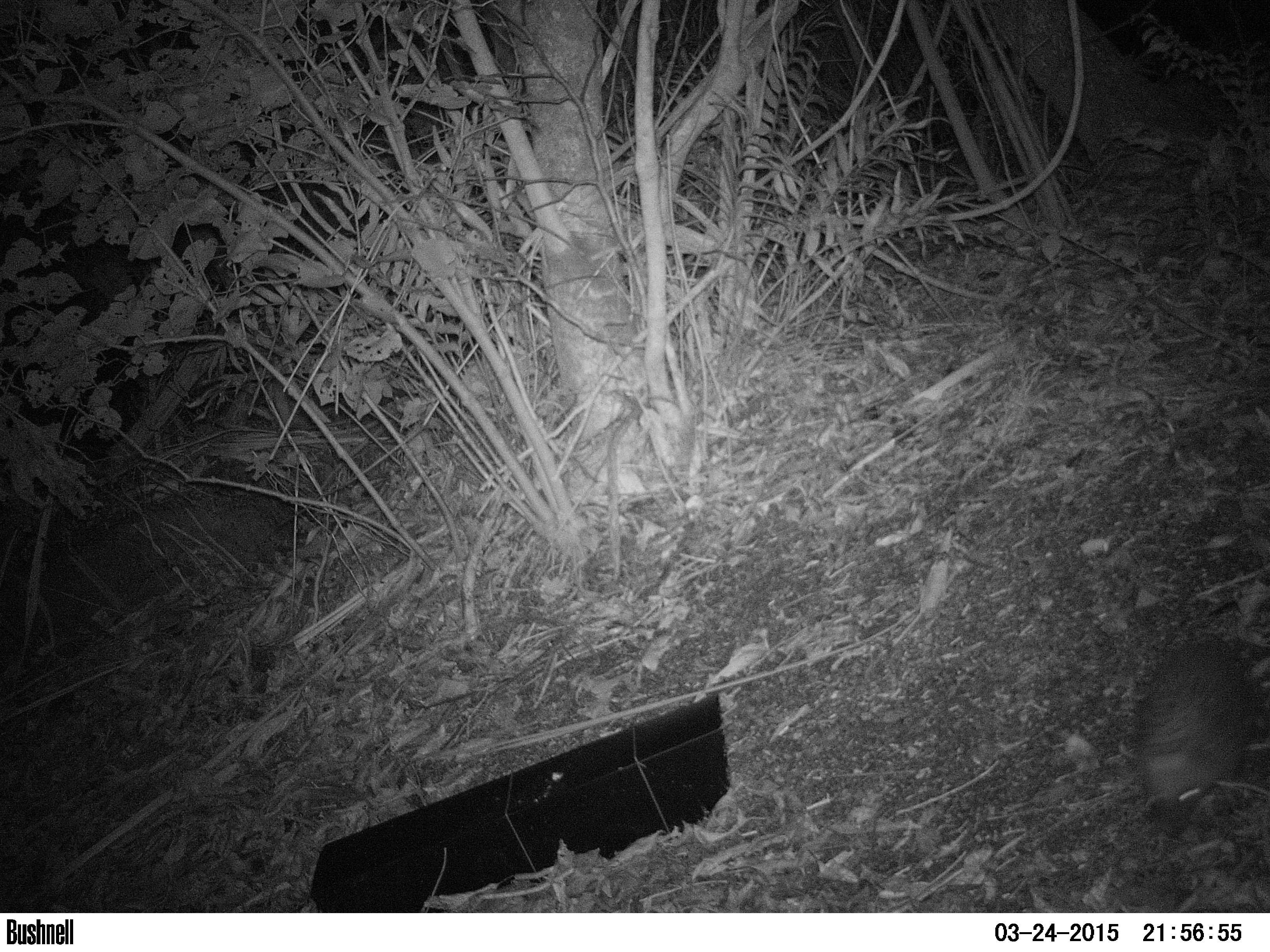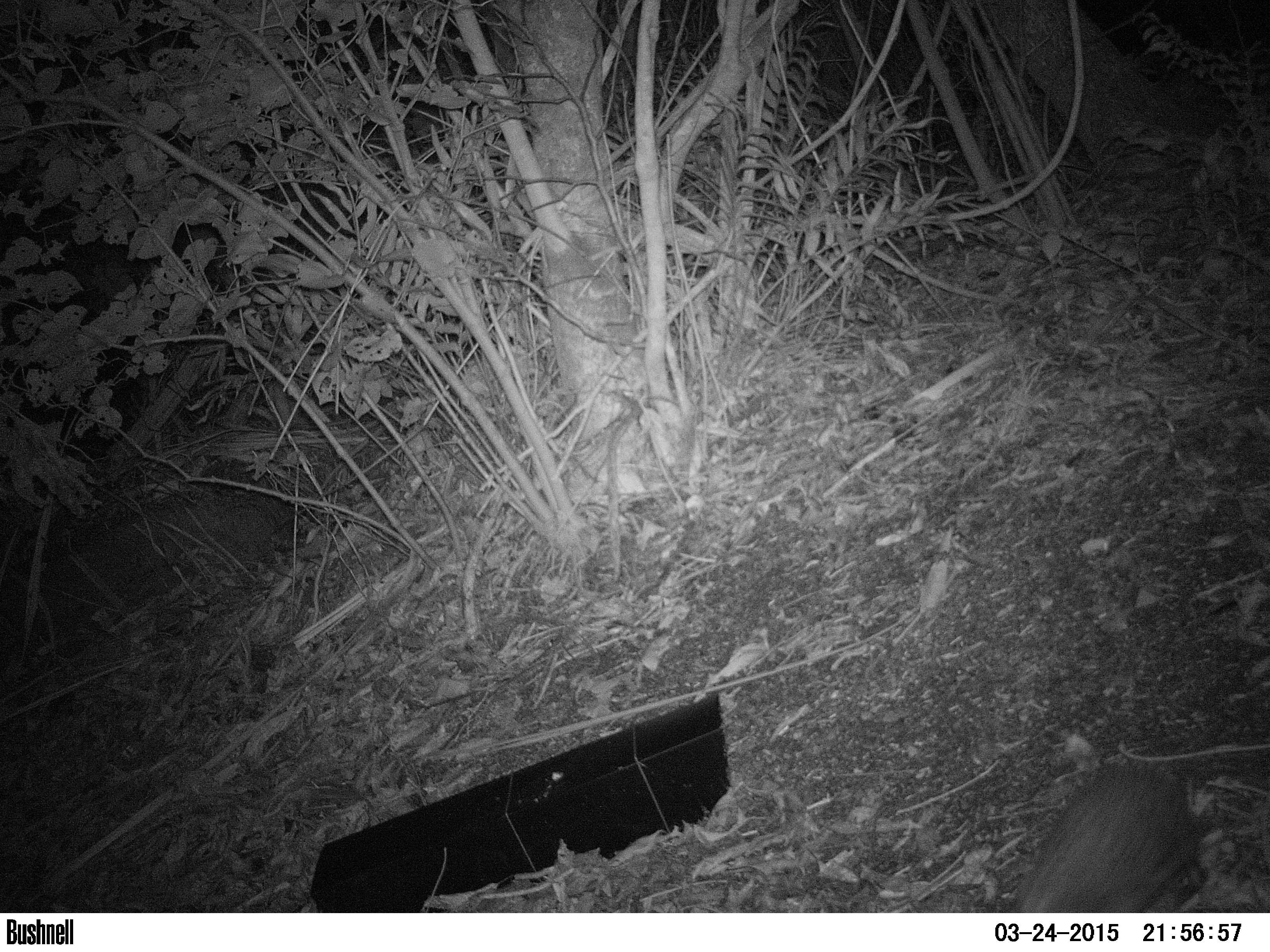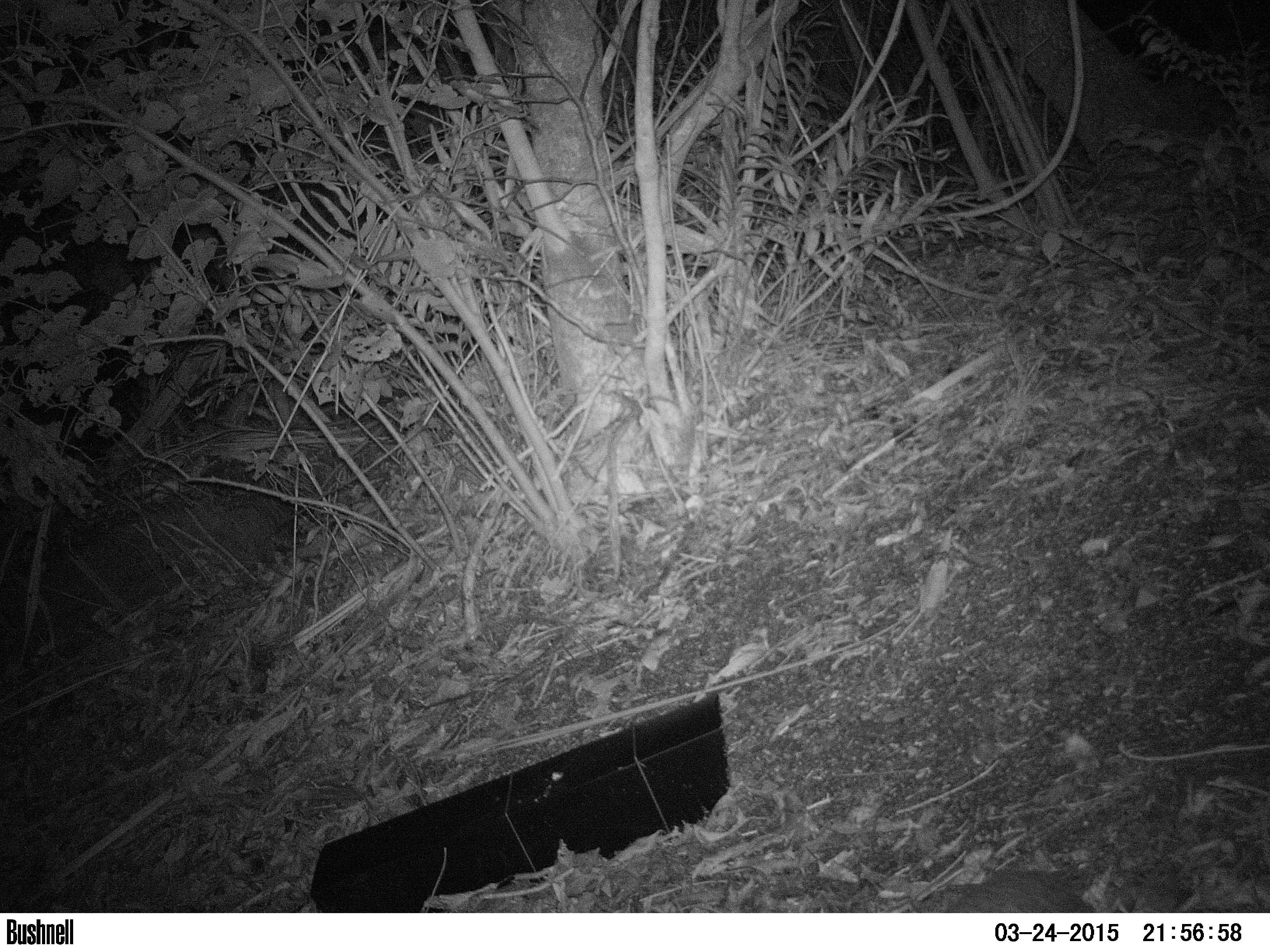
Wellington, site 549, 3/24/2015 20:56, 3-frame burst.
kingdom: Animalia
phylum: Chordata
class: Mammalia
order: Eulipotyphla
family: Erinaceidae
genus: Erinaceus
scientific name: Erinaceus europaeus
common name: hedgehog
Hedgehog (Erinaceus europaeus).